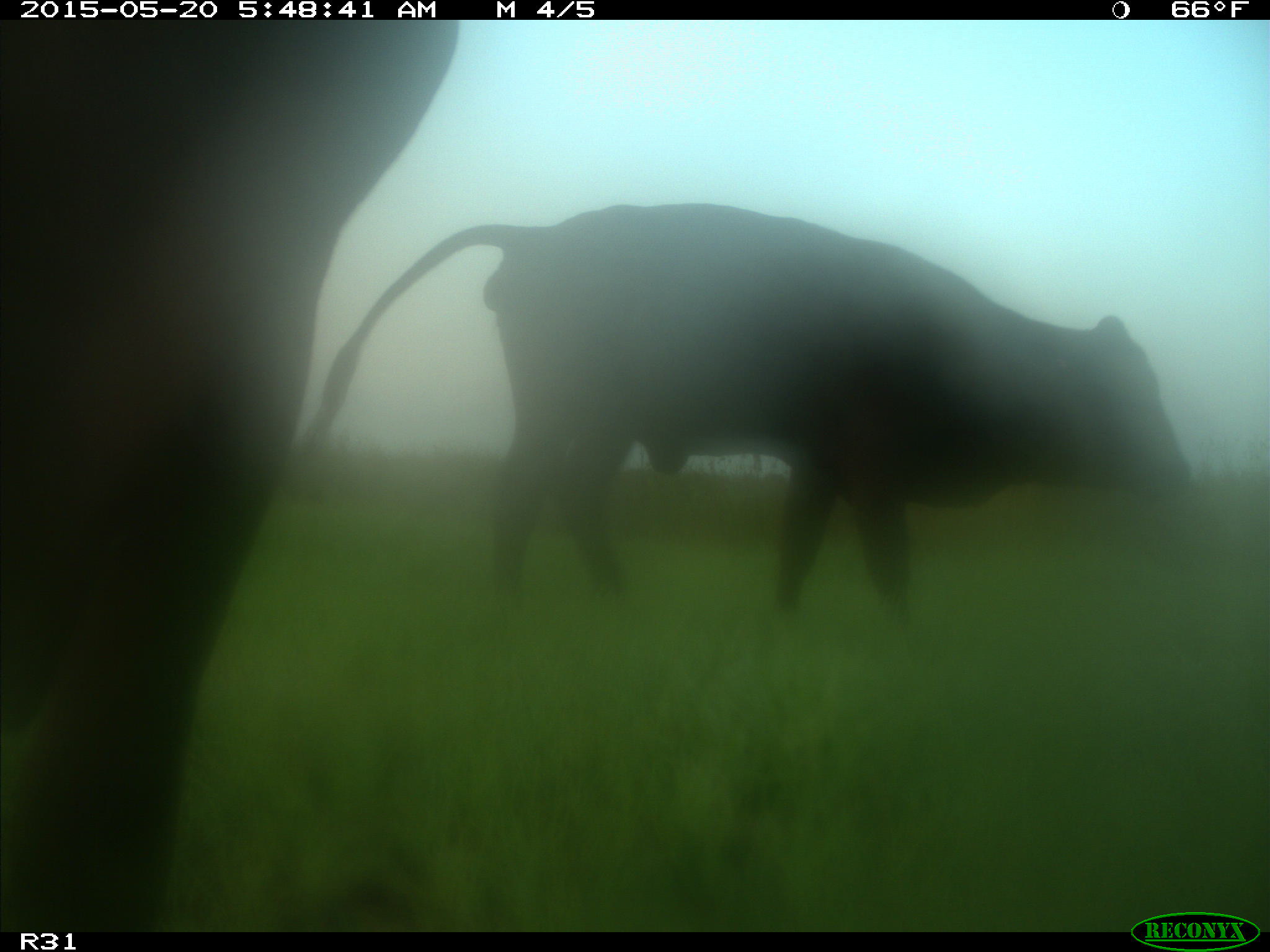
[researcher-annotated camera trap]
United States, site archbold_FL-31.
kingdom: Animalia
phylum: Chordata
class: Mammalia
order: Artiodactyla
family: Bovidae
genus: Bos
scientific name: Bos taurus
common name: domestic cow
Bos taurus (domestic cow).